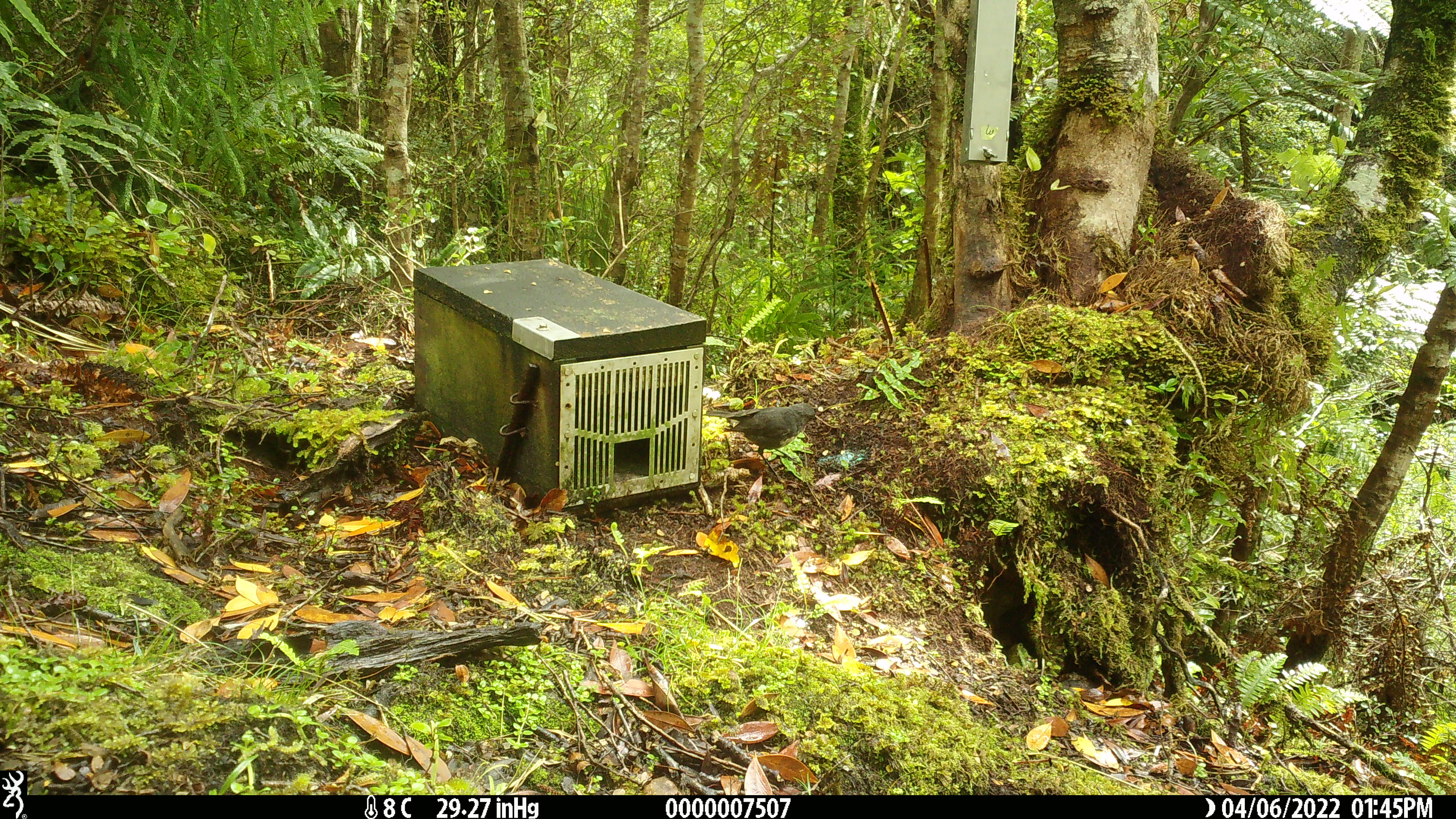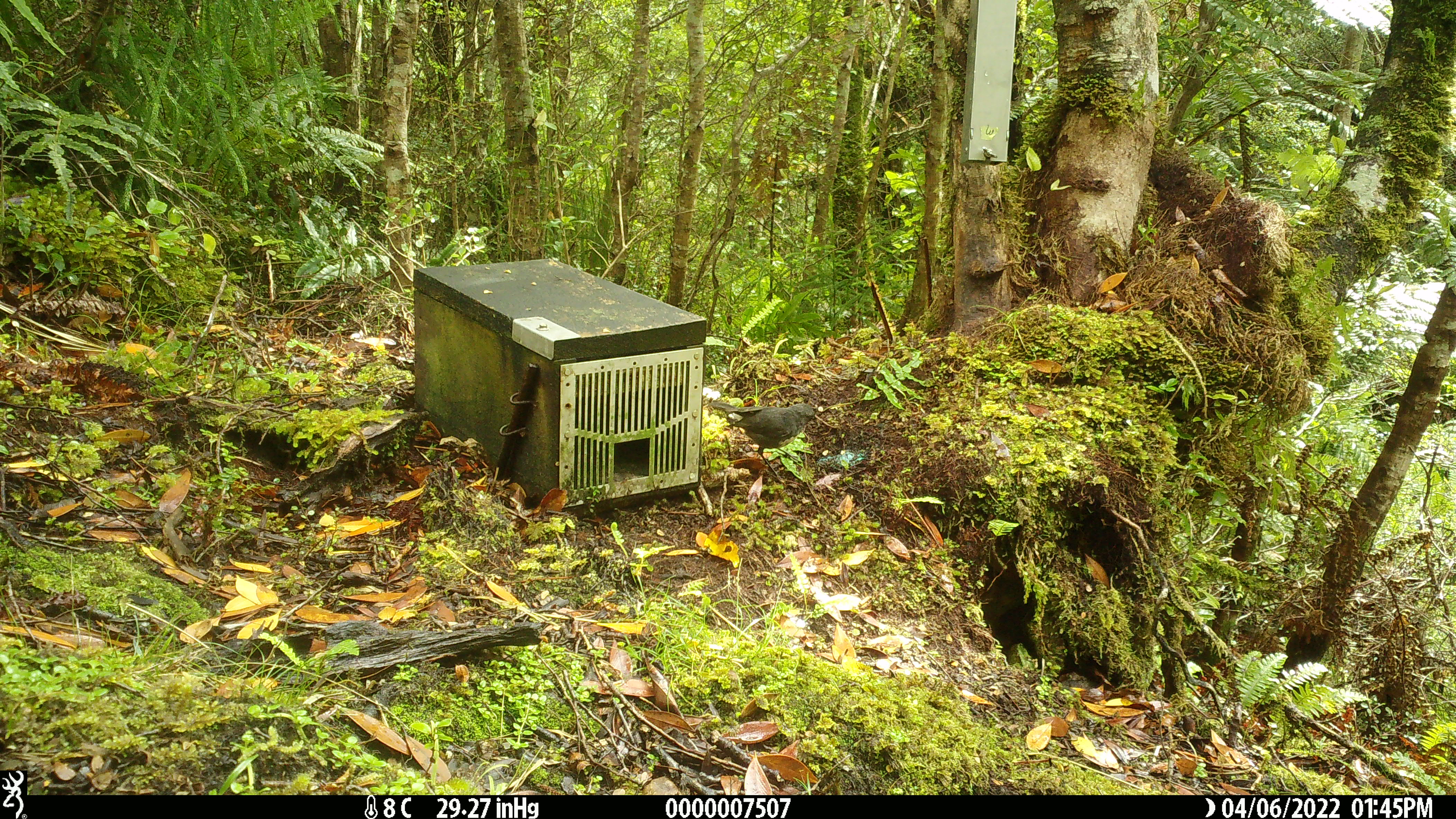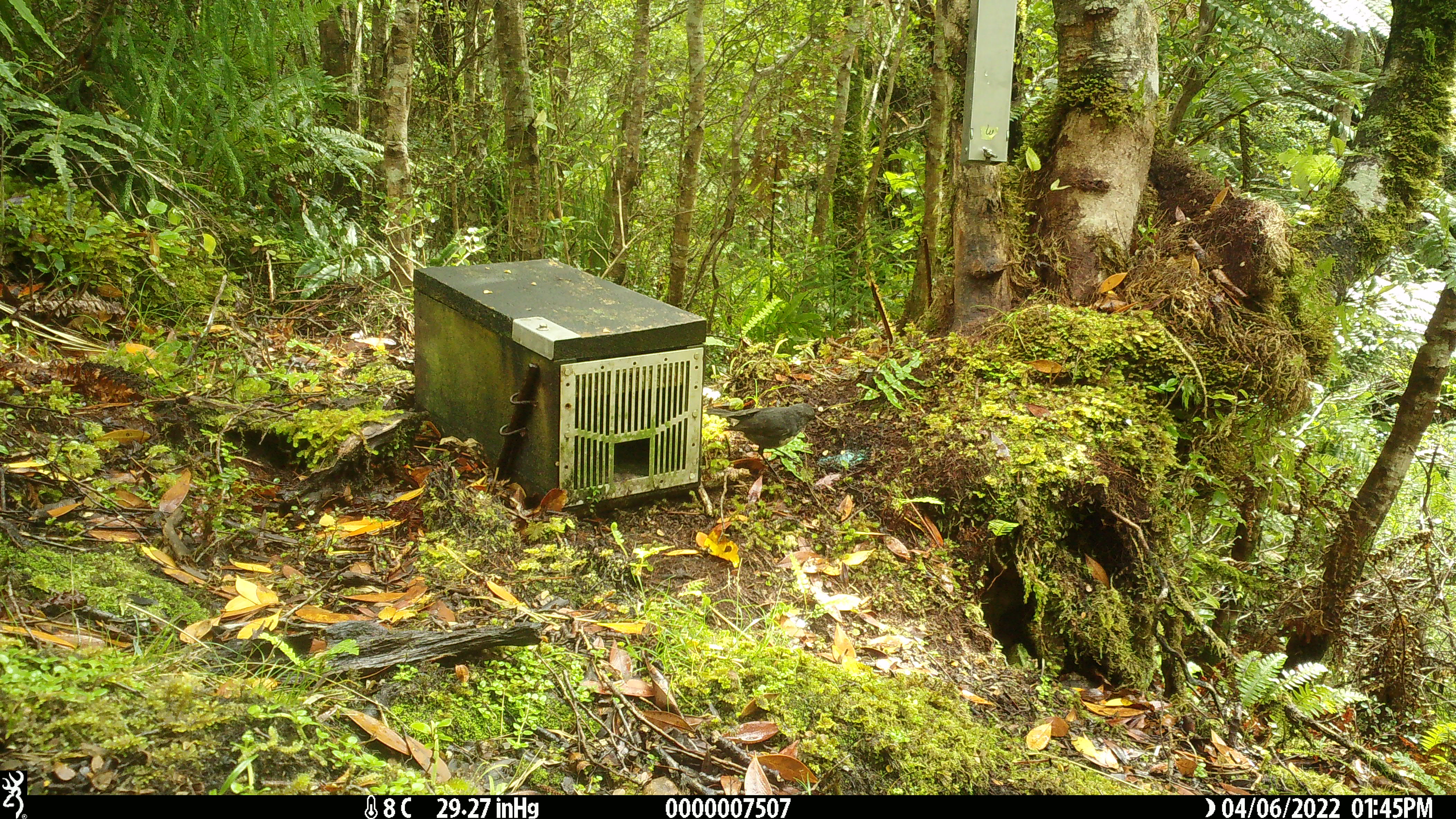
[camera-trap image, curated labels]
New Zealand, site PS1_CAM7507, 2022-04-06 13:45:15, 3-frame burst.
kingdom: Animalia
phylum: Chordata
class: Aves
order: Passeriformes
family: Petroicidae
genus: Petroica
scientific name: Petroica australis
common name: new zealand robin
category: robin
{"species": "robin (new zealand robin) (Petroica australis)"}